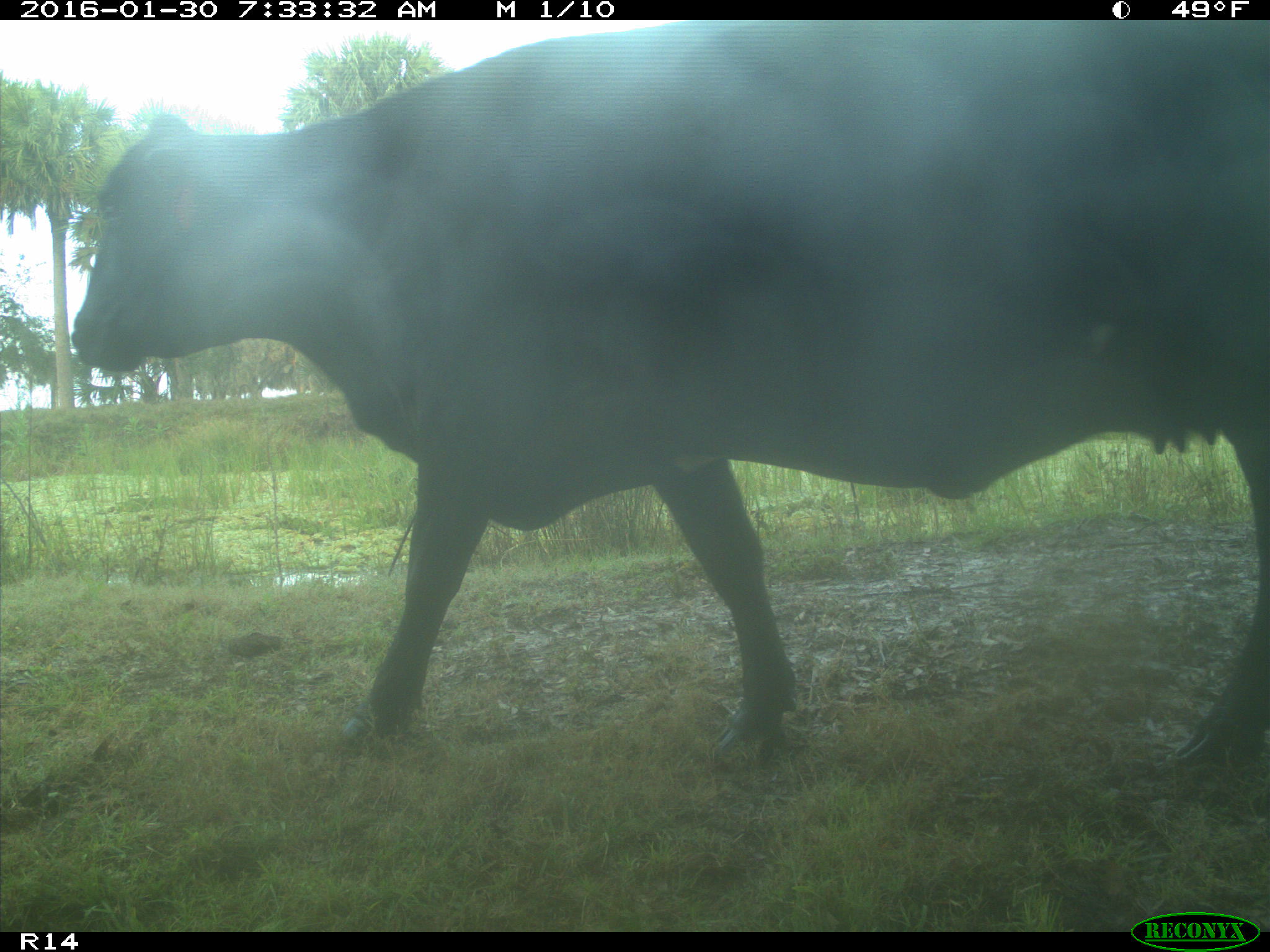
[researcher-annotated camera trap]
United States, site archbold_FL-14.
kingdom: Animalia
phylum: Chordata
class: Mammalia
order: Artiodactyla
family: Bovidae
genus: Bos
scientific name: Bos taurus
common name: domestic cow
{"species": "Bos taurus (domestic cow)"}